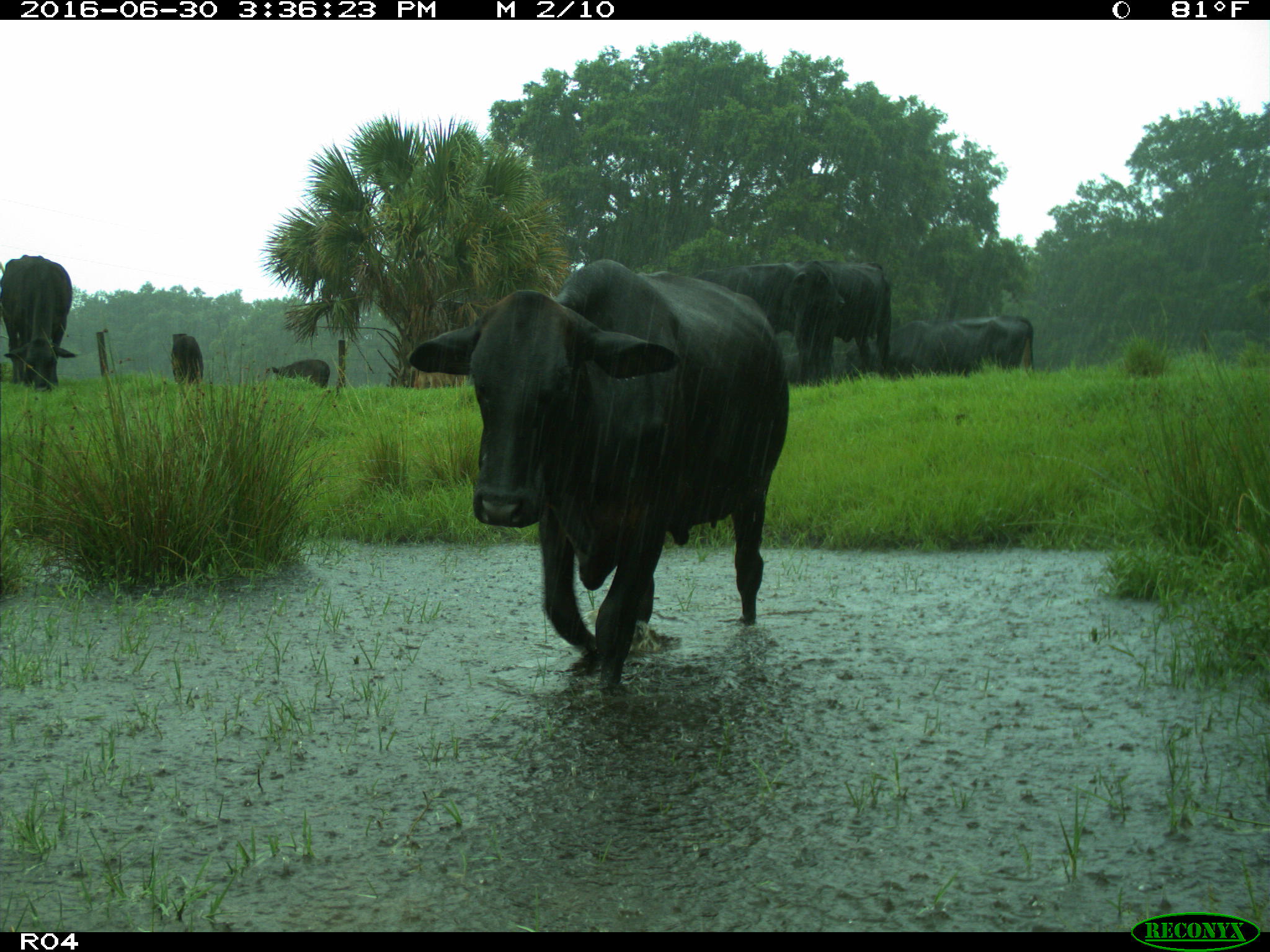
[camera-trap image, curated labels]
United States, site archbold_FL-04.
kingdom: Animalia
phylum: Chordata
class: Mammalia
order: Artiodactyla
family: Bovidae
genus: Bos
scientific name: Bos taurus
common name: domestic cow